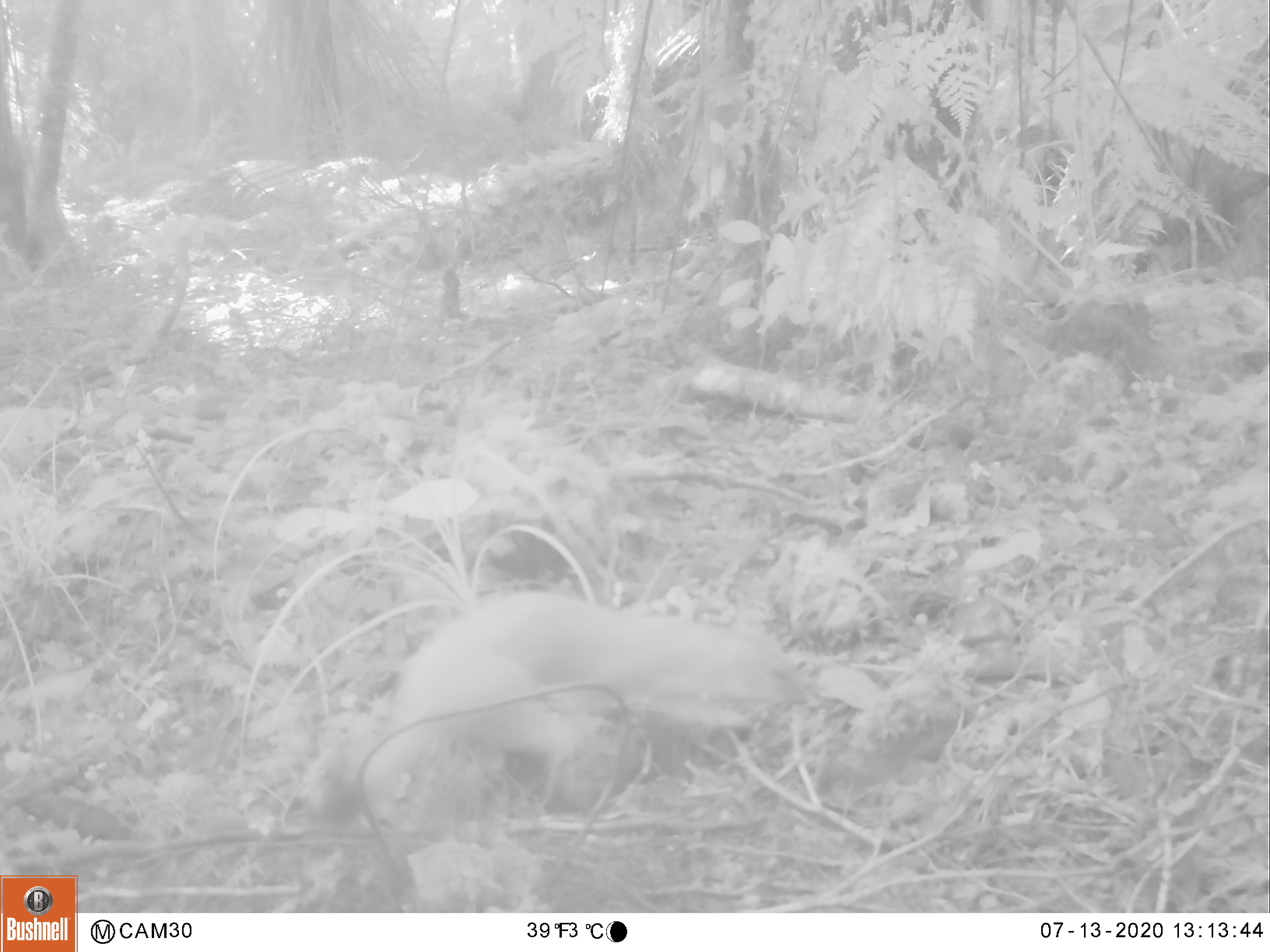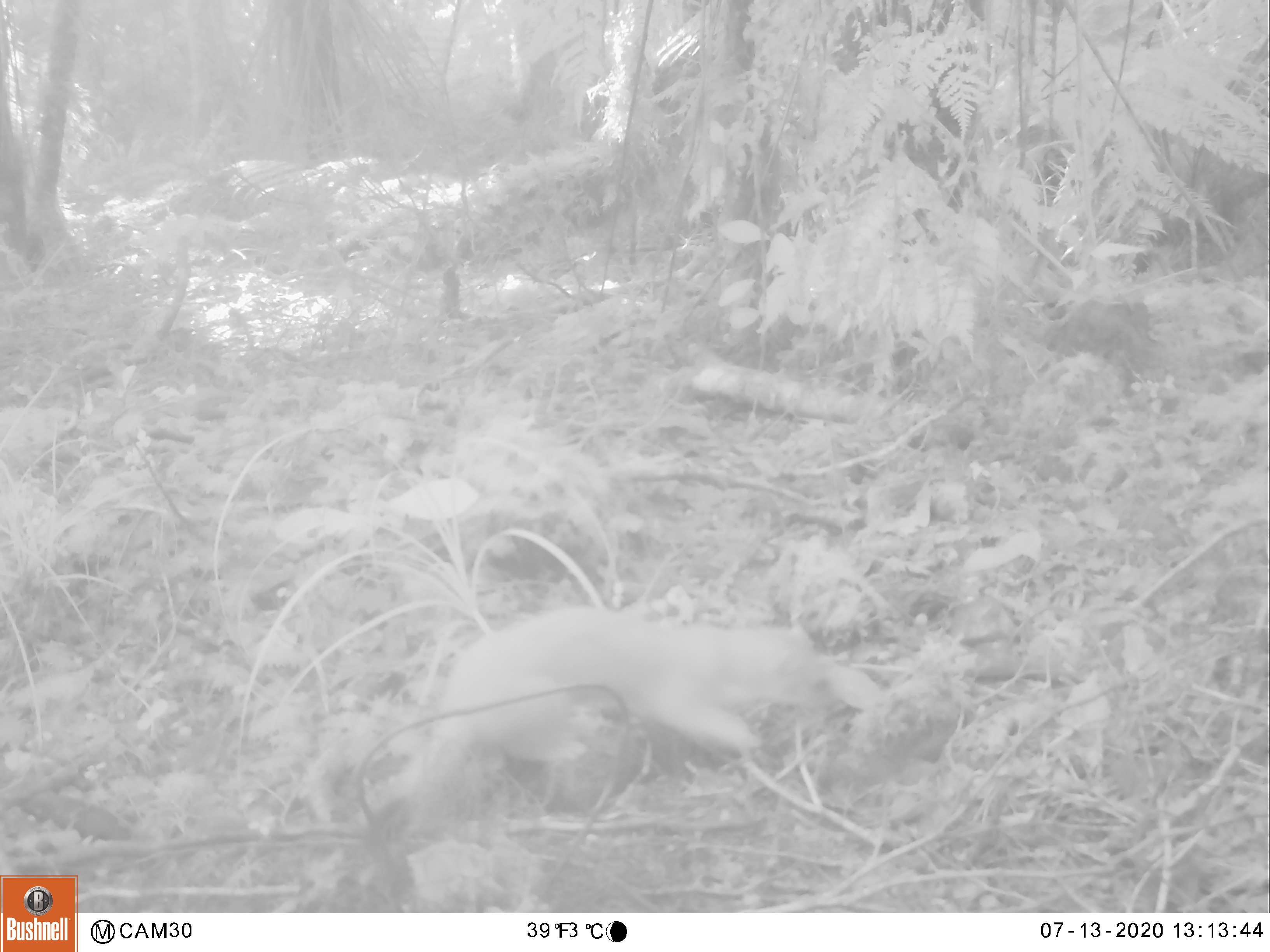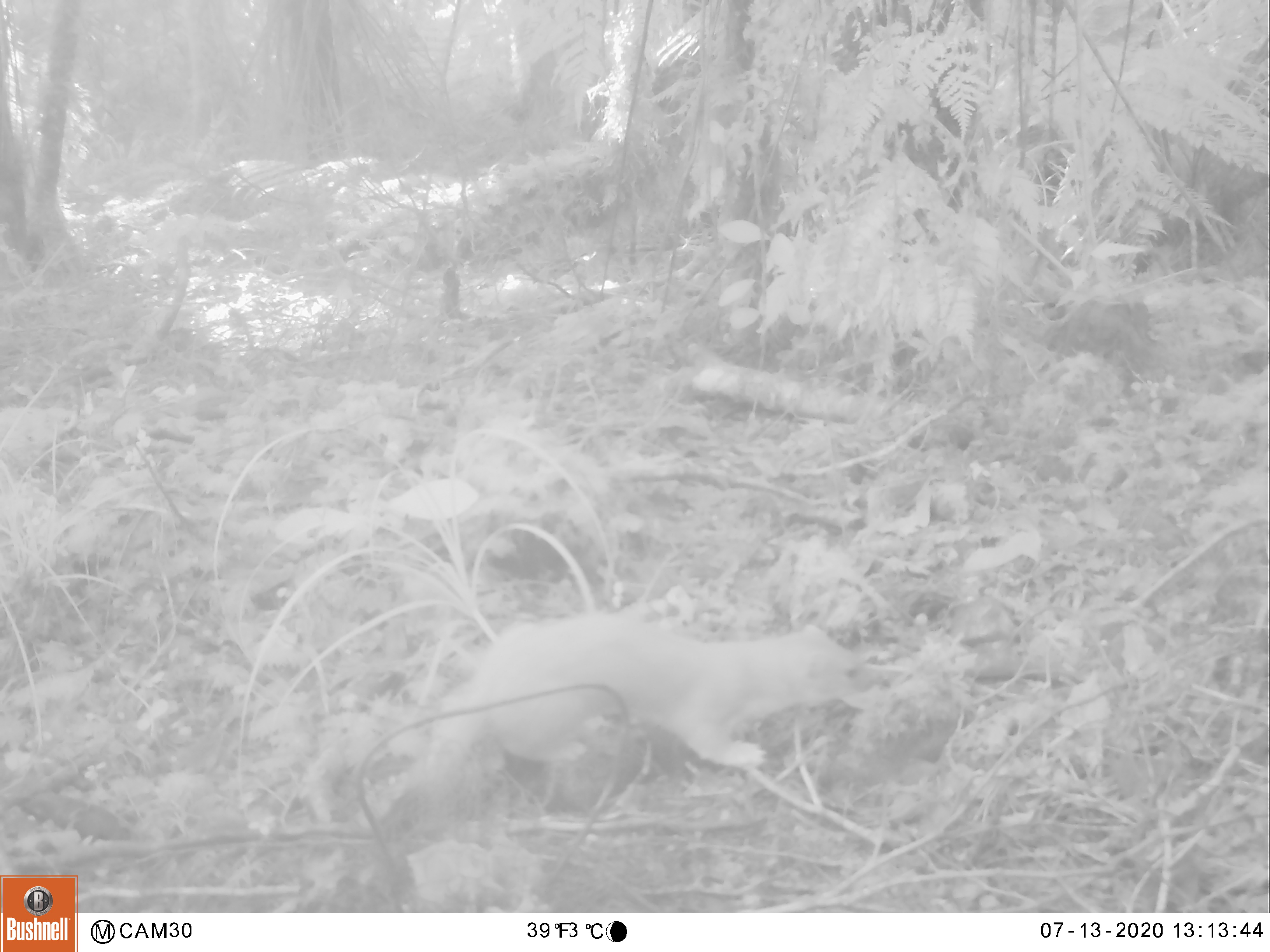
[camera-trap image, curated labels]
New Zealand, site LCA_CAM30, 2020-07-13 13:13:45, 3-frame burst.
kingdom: Animalia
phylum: Chordata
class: Mammalia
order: Carnivora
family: Mustelidae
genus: Mustela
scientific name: Mustela erminea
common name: stoat